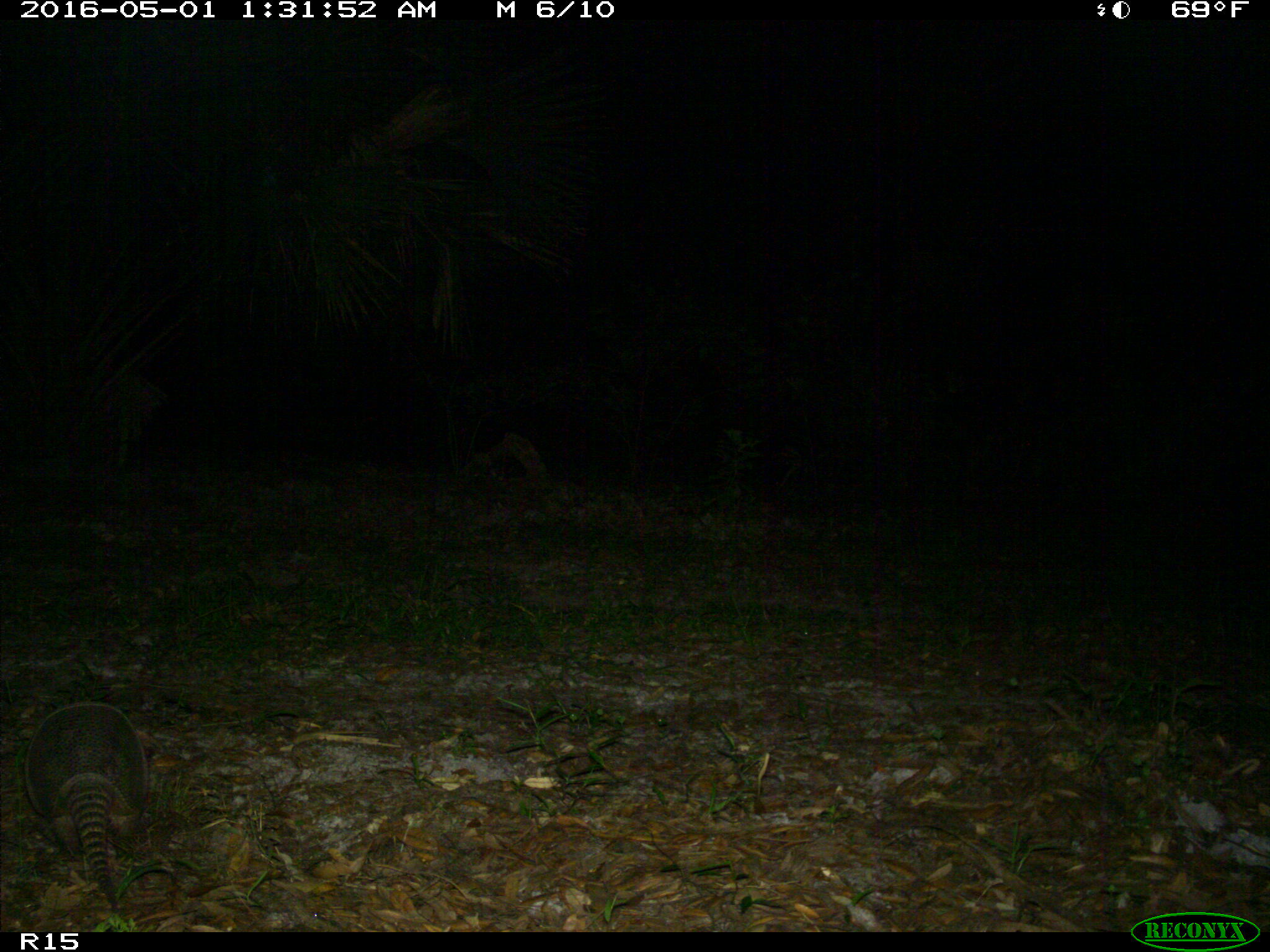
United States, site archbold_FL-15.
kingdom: Animalia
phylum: Chordata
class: Mammalia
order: Cingulata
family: Dasypodidae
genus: Dasypus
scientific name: Dasypus novemcinctus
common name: nine-banded armadillo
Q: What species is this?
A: Dasypus novemcinctus (nine-banded armadillo).